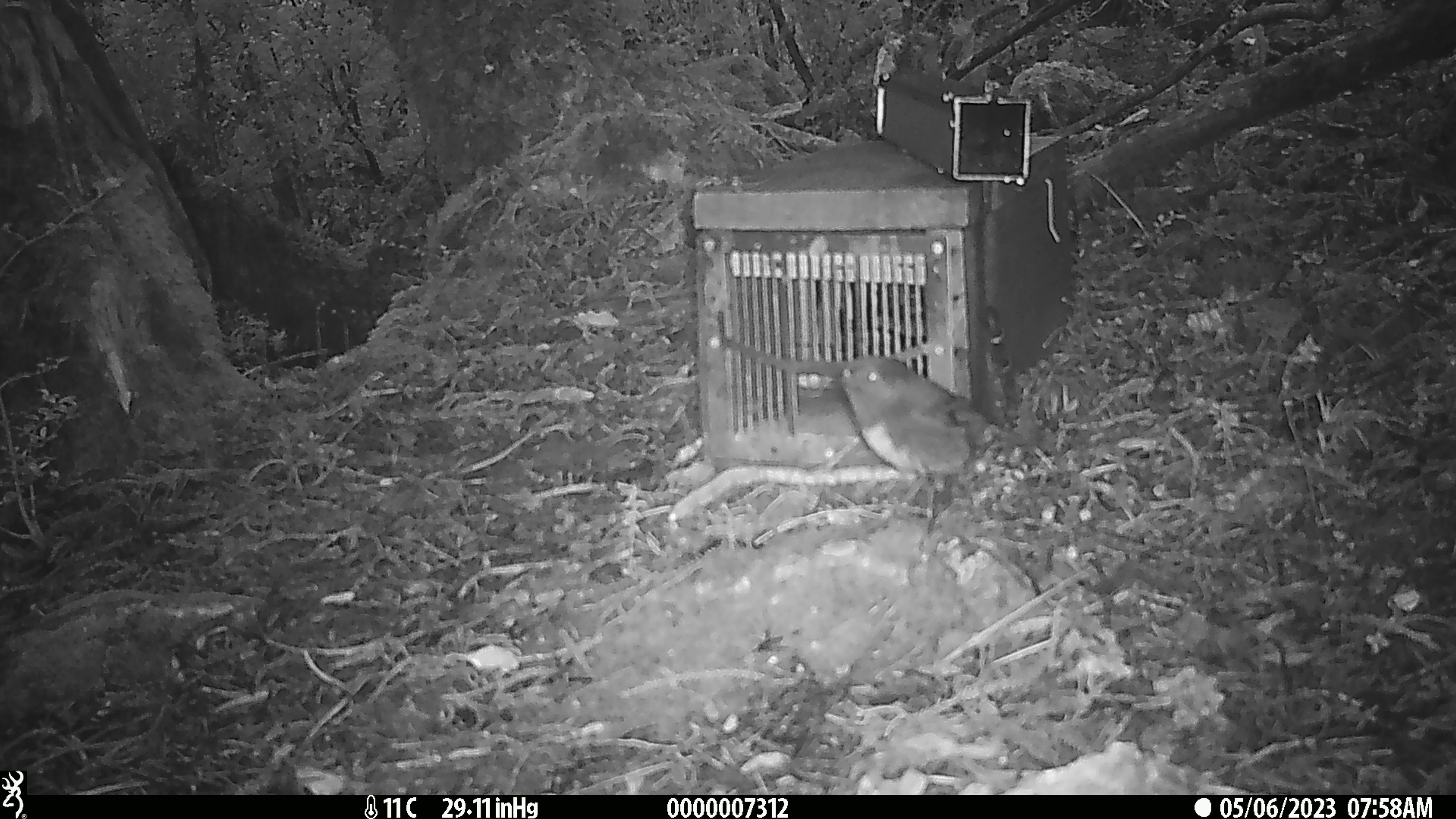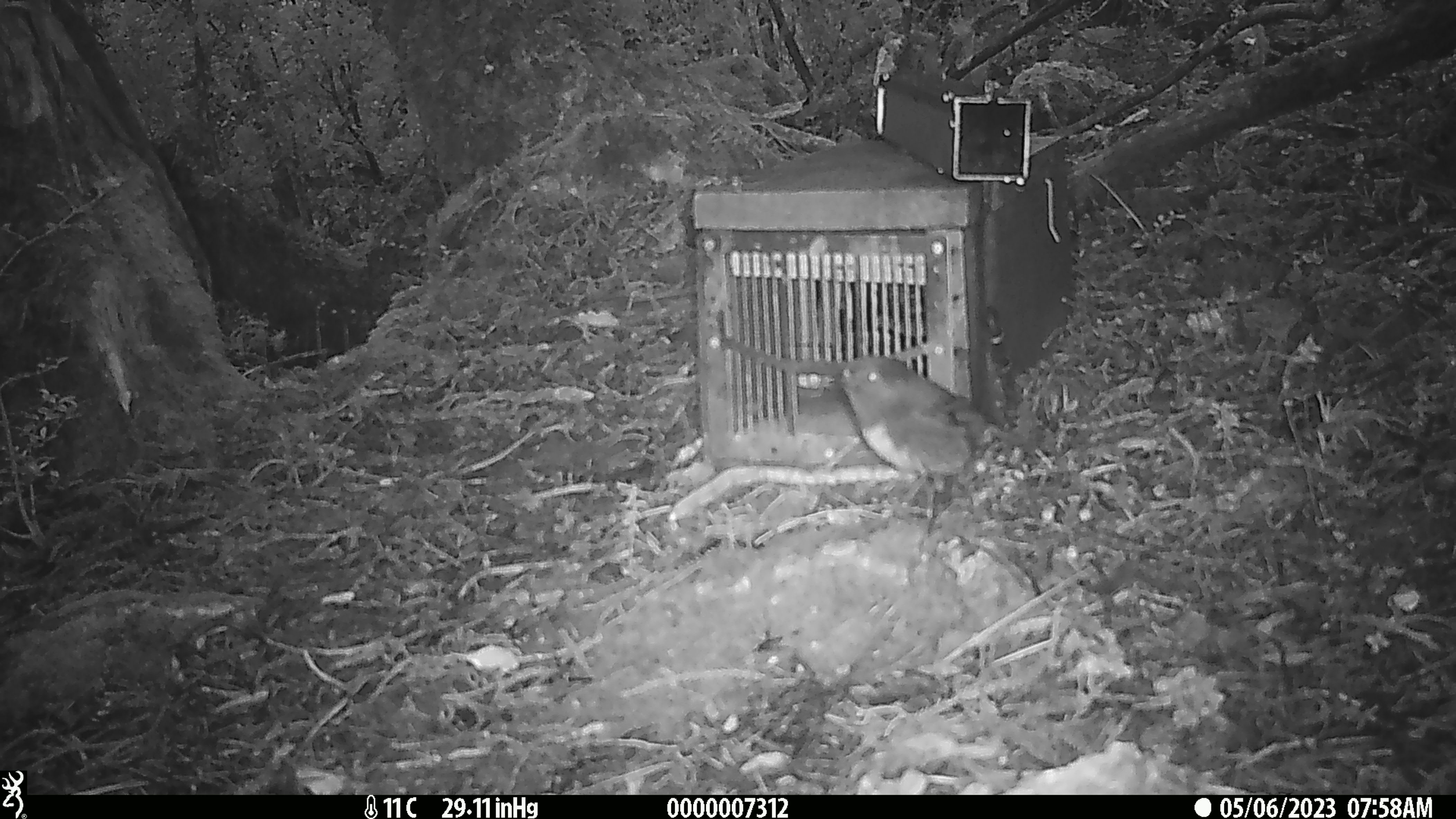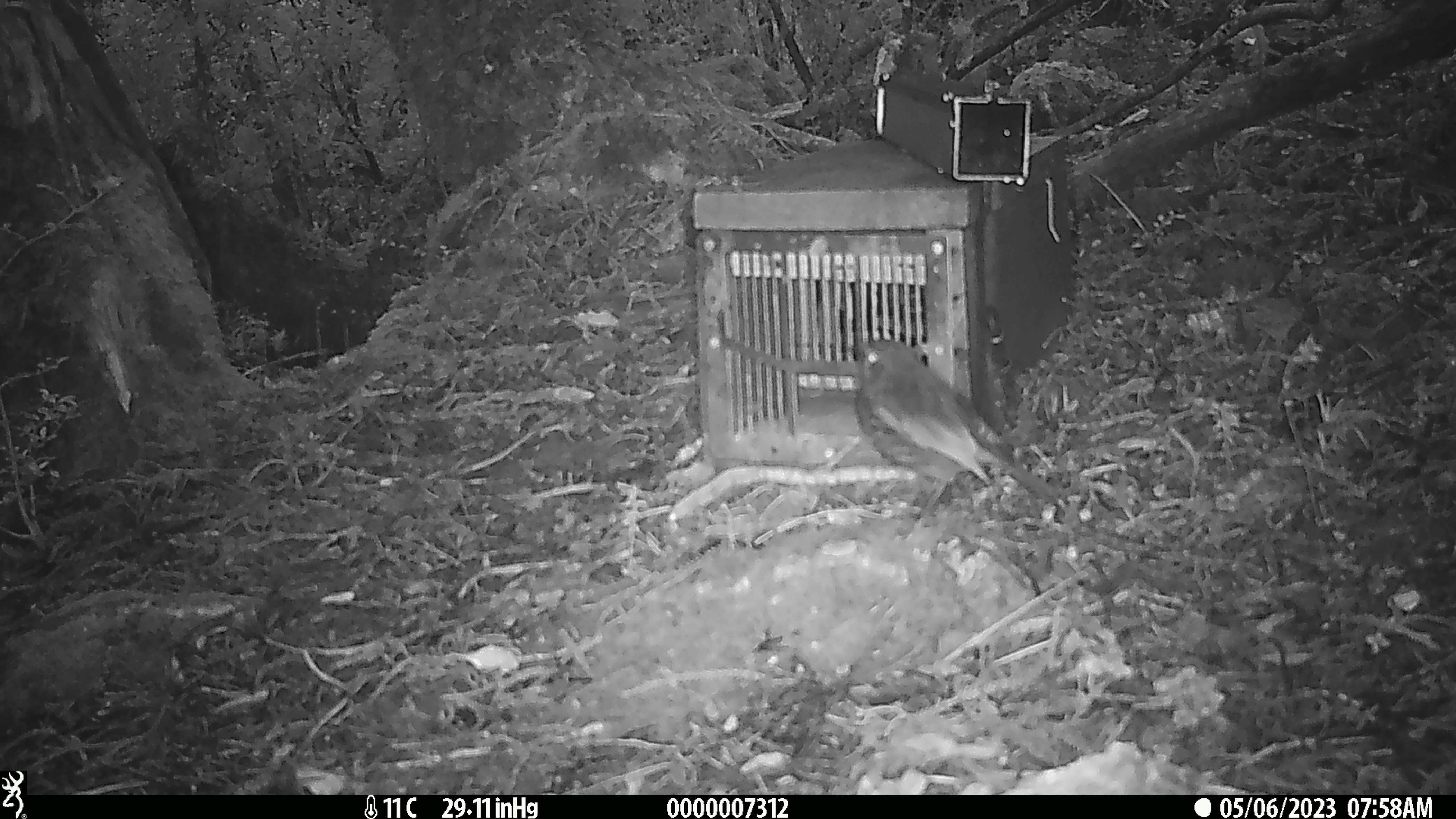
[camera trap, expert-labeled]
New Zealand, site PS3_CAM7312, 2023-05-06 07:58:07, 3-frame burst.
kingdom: Animalia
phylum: Chordata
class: Aves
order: Passeriformes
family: Petroicidae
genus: Petroica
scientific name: Petroica australis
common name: new zealand robin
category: robin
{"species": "robin (new zealand robin) (Petroica australis)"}